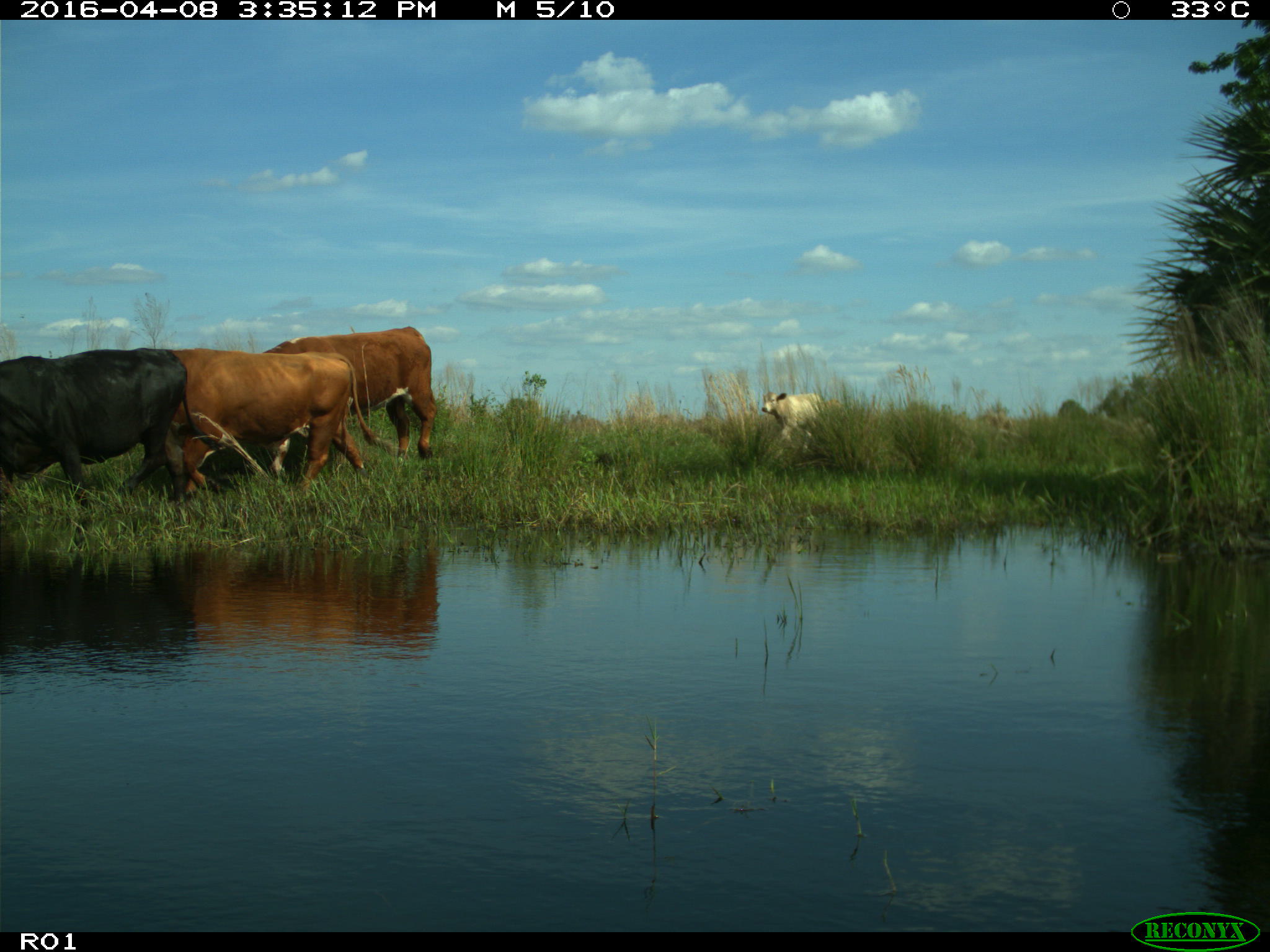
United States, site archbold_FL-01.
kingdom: Animalia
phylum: Chordata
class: Mammalia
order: Artiodactyla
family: Bovidae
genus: Bos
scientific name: Bos taurus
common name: domestic cow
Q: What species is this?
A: Bos taurus (domestic cow).